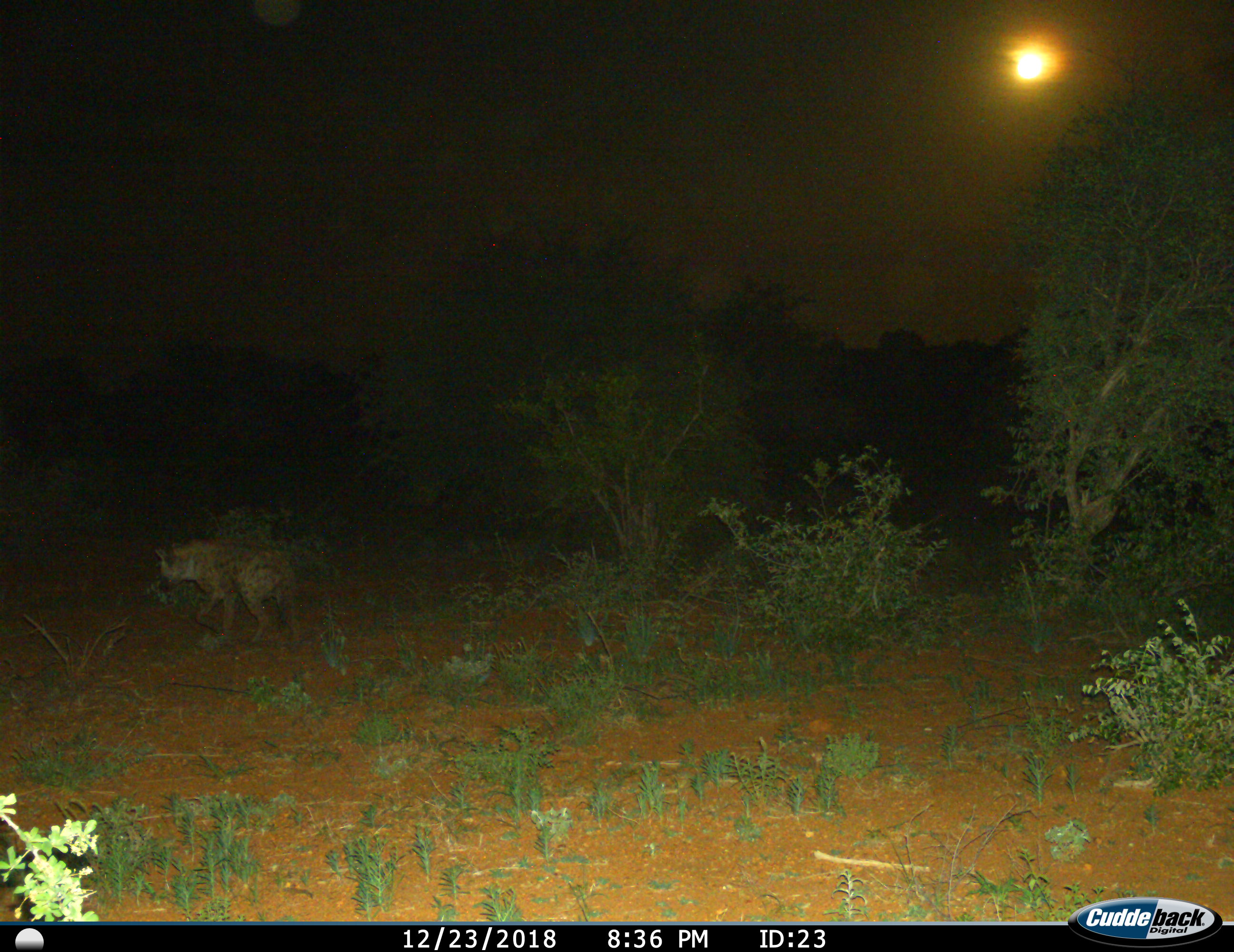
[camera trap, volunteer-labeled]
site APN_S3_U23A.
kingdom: Animalia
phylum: Chordata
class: Mammalia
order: Carnivora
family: Hyaenidae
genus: Crocuta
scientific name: Crocuta crocuta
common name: spotted hyena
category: hyenaspotted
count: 1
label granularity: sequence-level